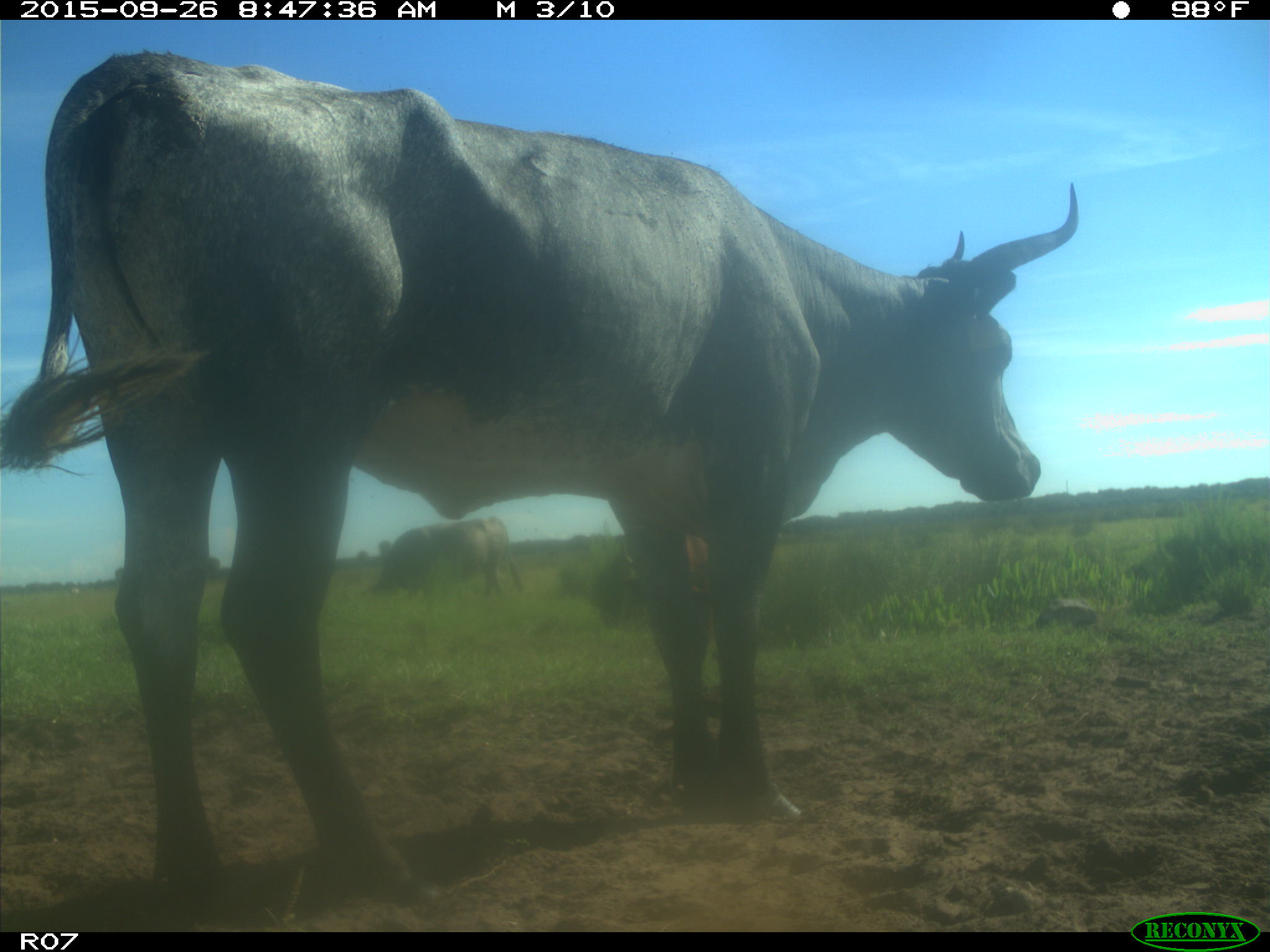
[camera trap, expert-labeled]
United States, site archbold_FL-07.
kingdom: Animalia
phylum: Chordata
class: Mammalia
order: Artiodactyla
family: Bovidae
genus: Bos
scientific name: Bos taurus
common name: domestic cow